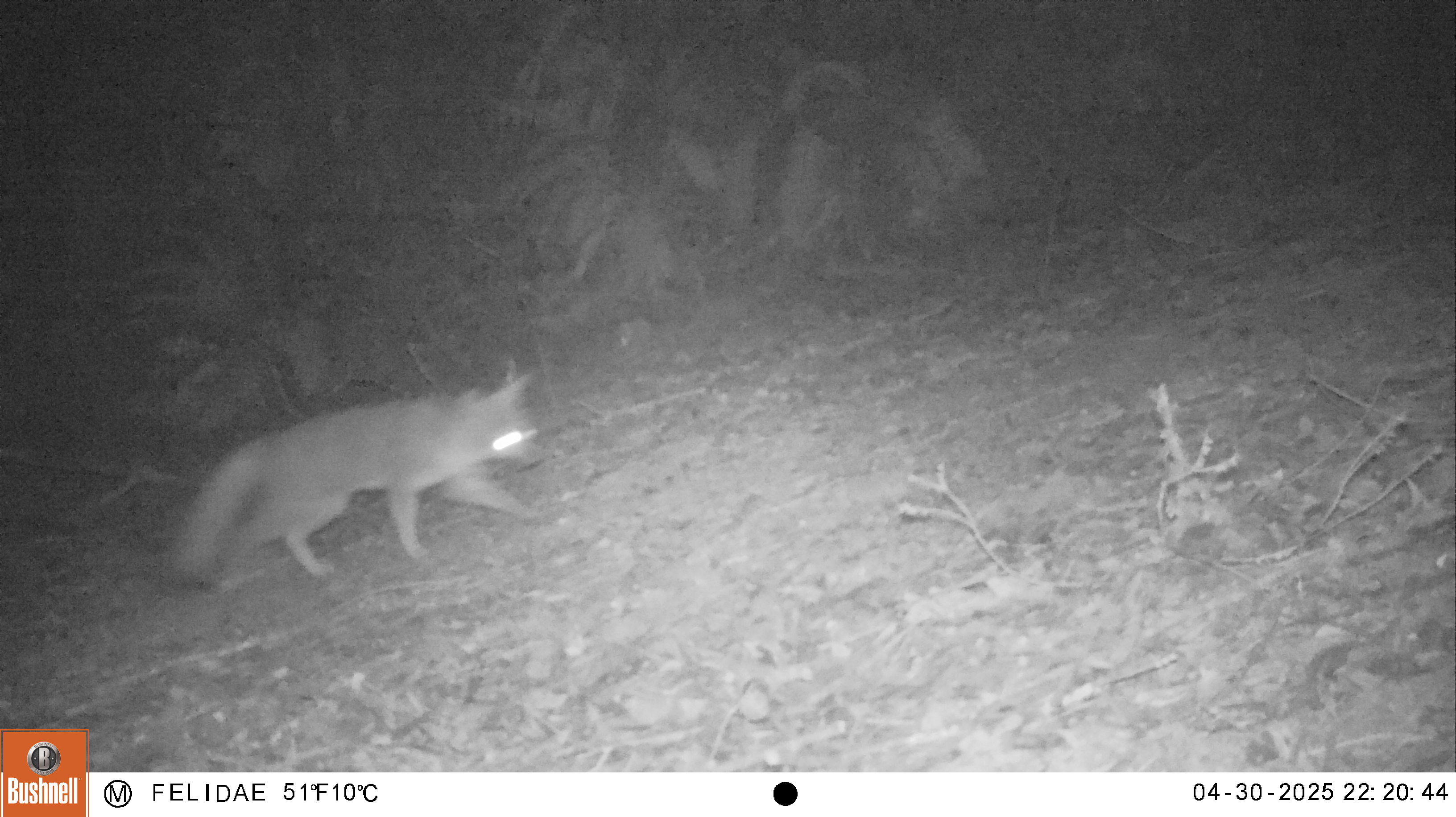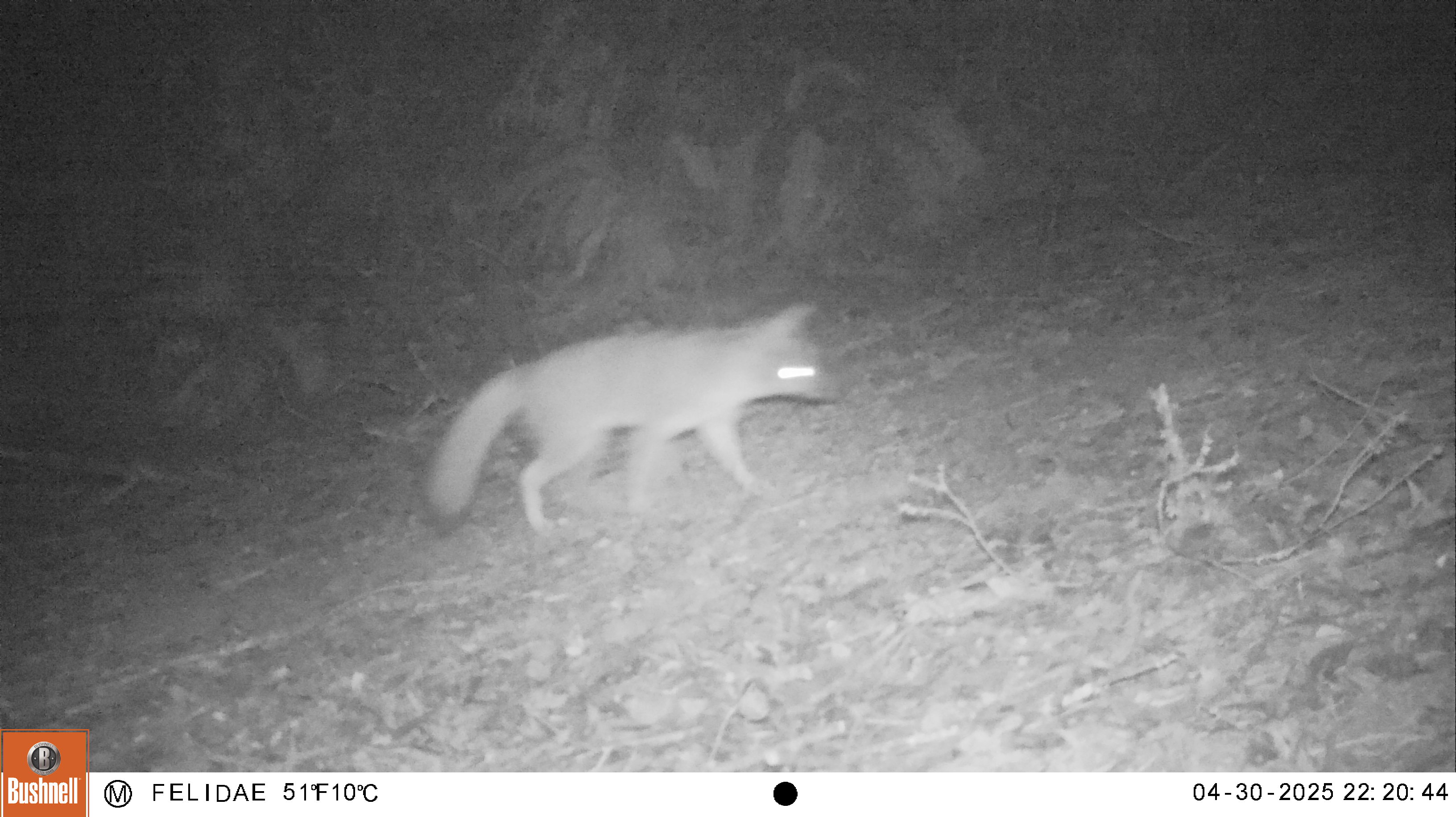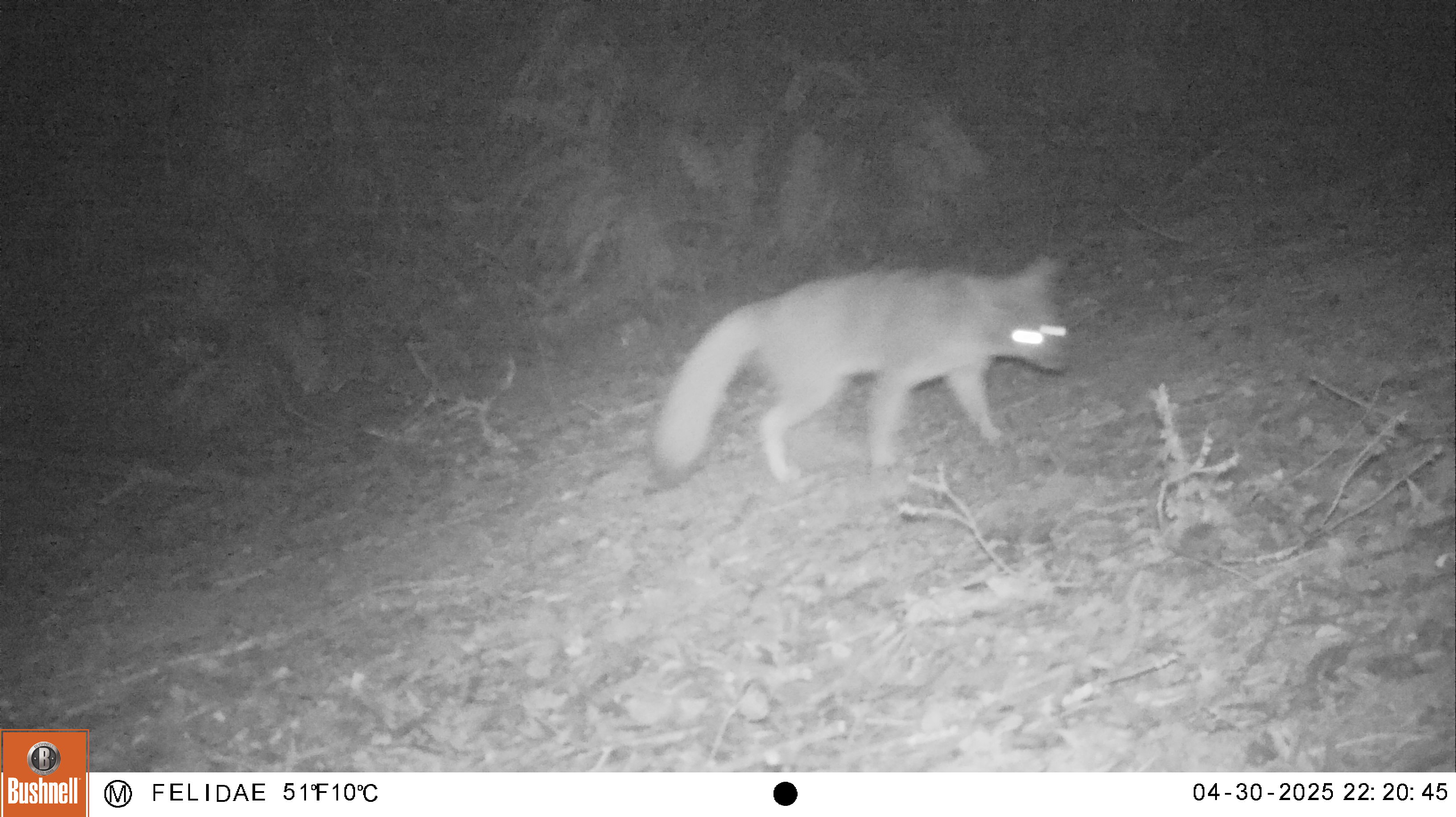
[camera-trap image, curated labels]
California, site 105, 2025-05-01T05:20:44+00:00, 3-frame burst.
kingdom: Animalia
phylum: Chordata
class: Mammalia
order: Carnivora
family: Canidae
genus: Urocyon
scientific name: Urocyon cinereoargenteus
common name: gray fox